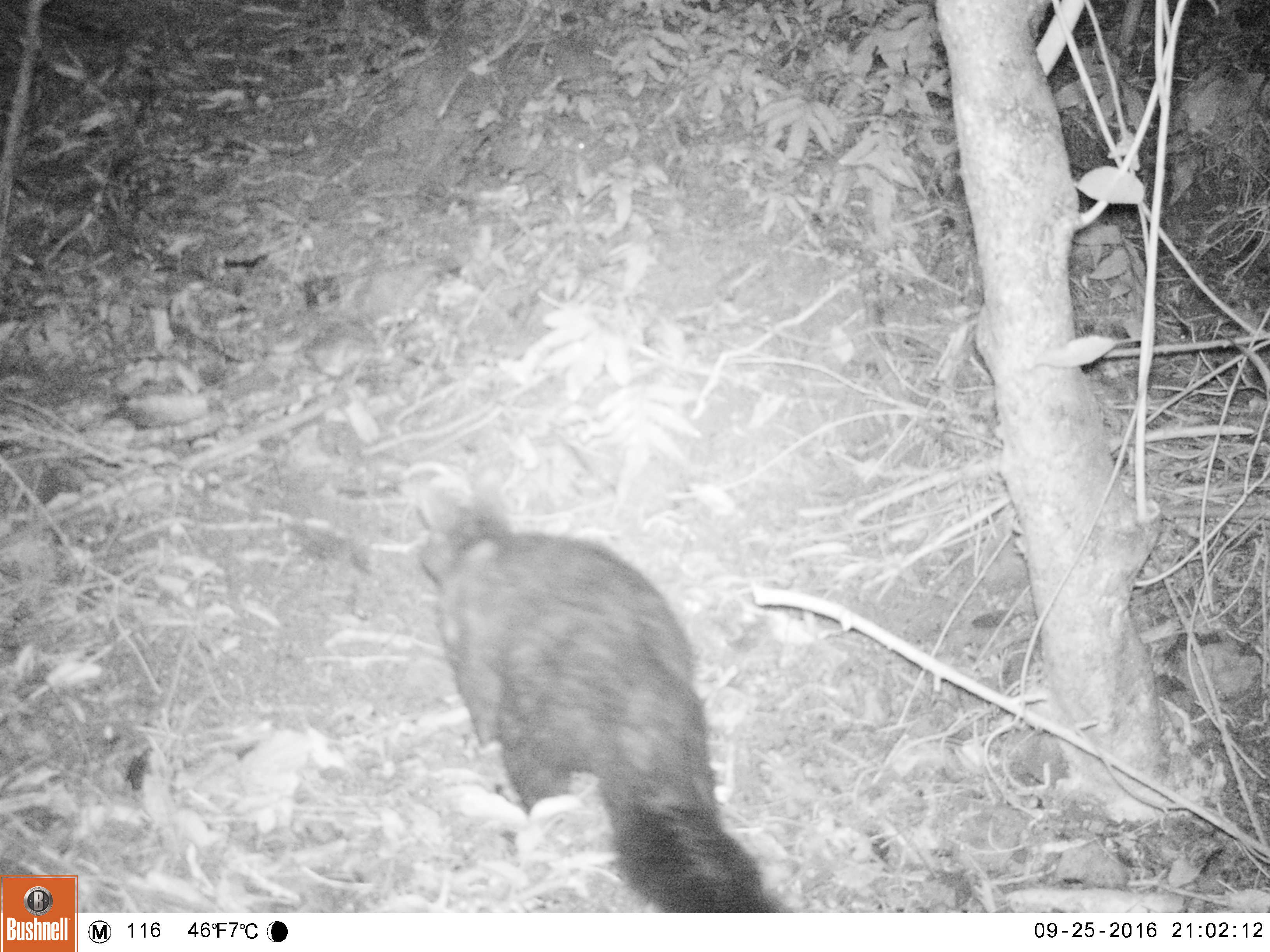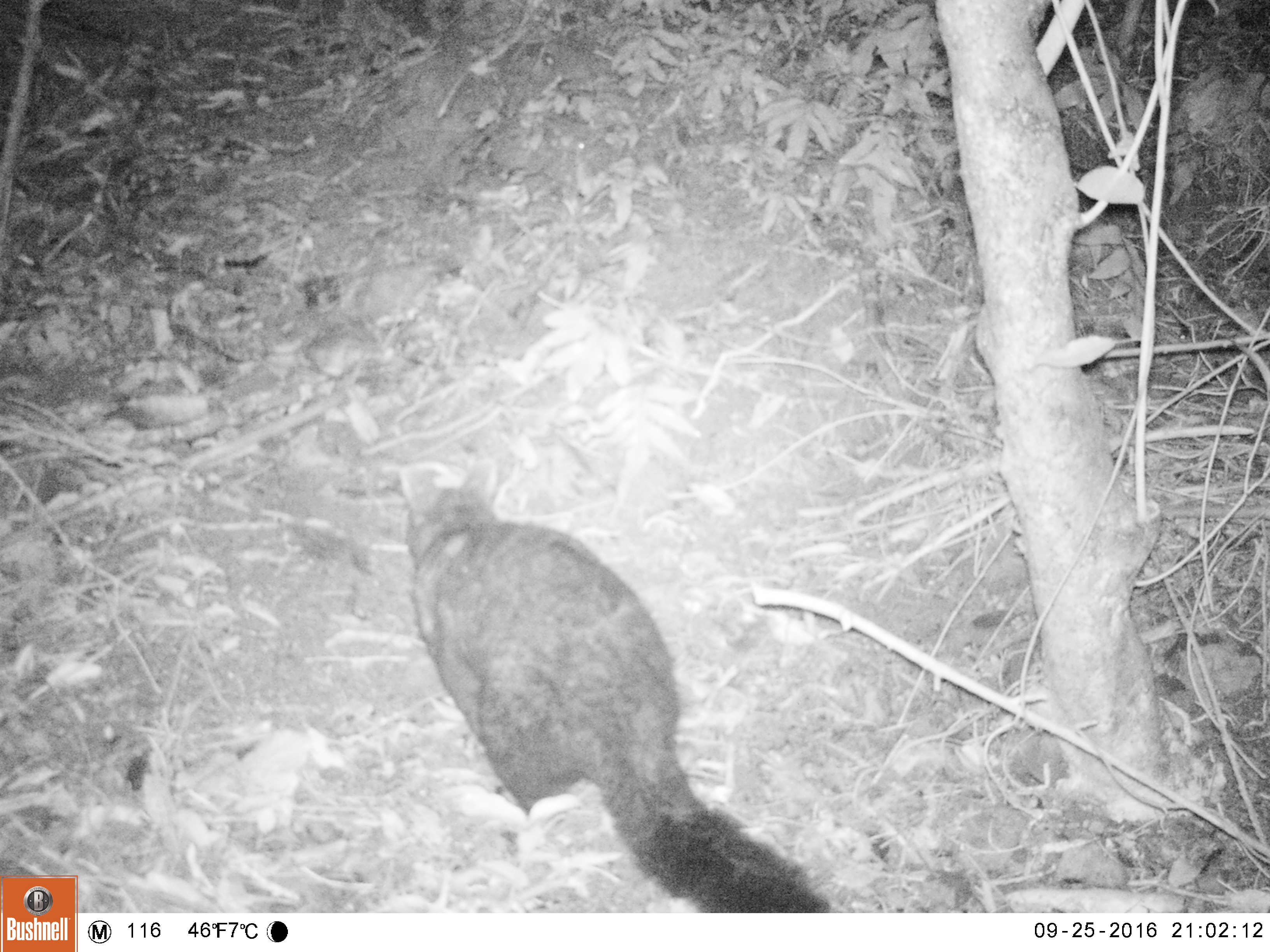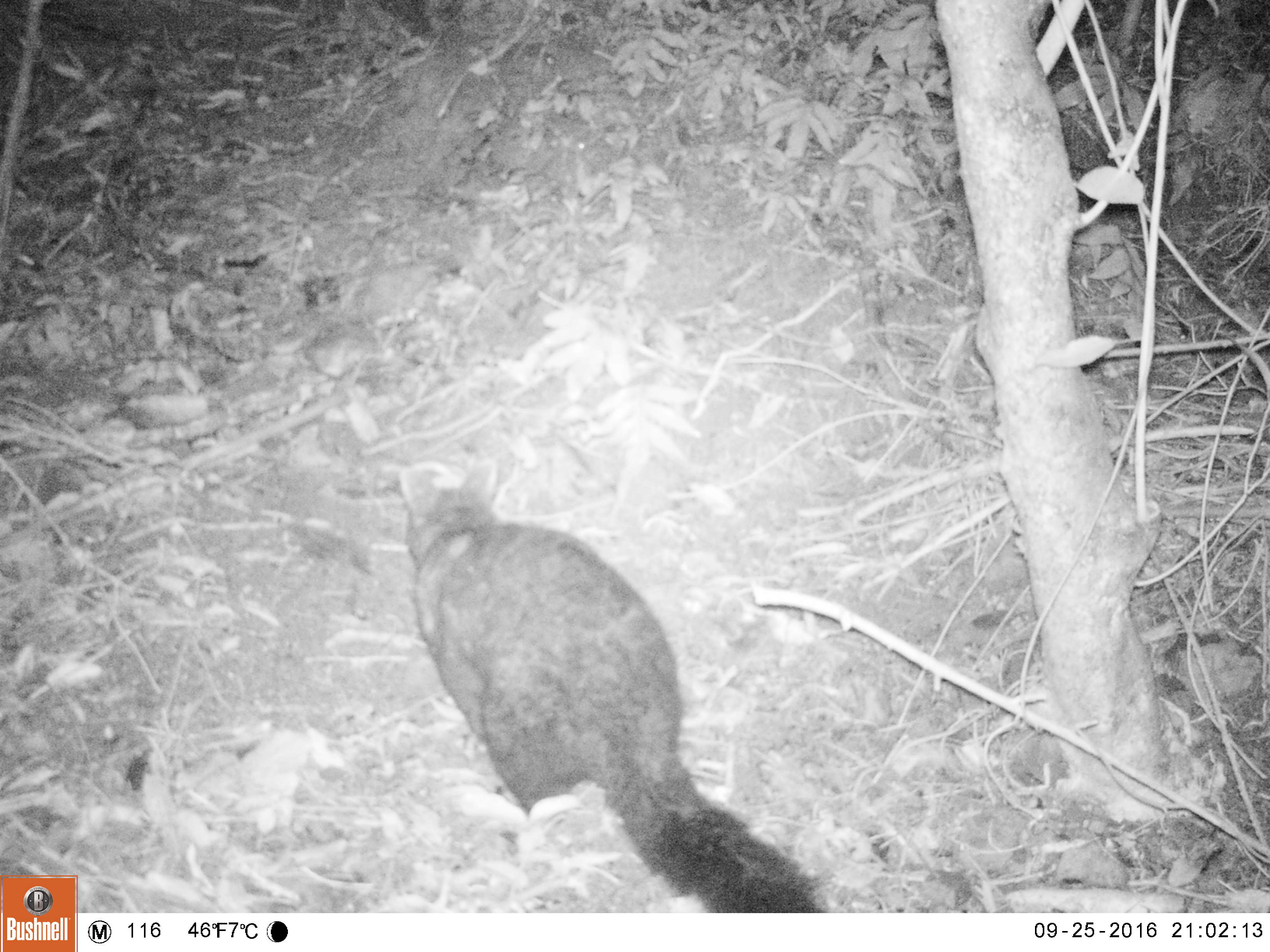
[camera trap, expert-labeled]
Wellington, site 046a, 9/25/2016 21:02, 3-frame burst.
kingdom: Animalia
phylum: Chordata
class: Mammalia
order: Didelphimorphia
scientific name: Didelphimorphia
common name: possum